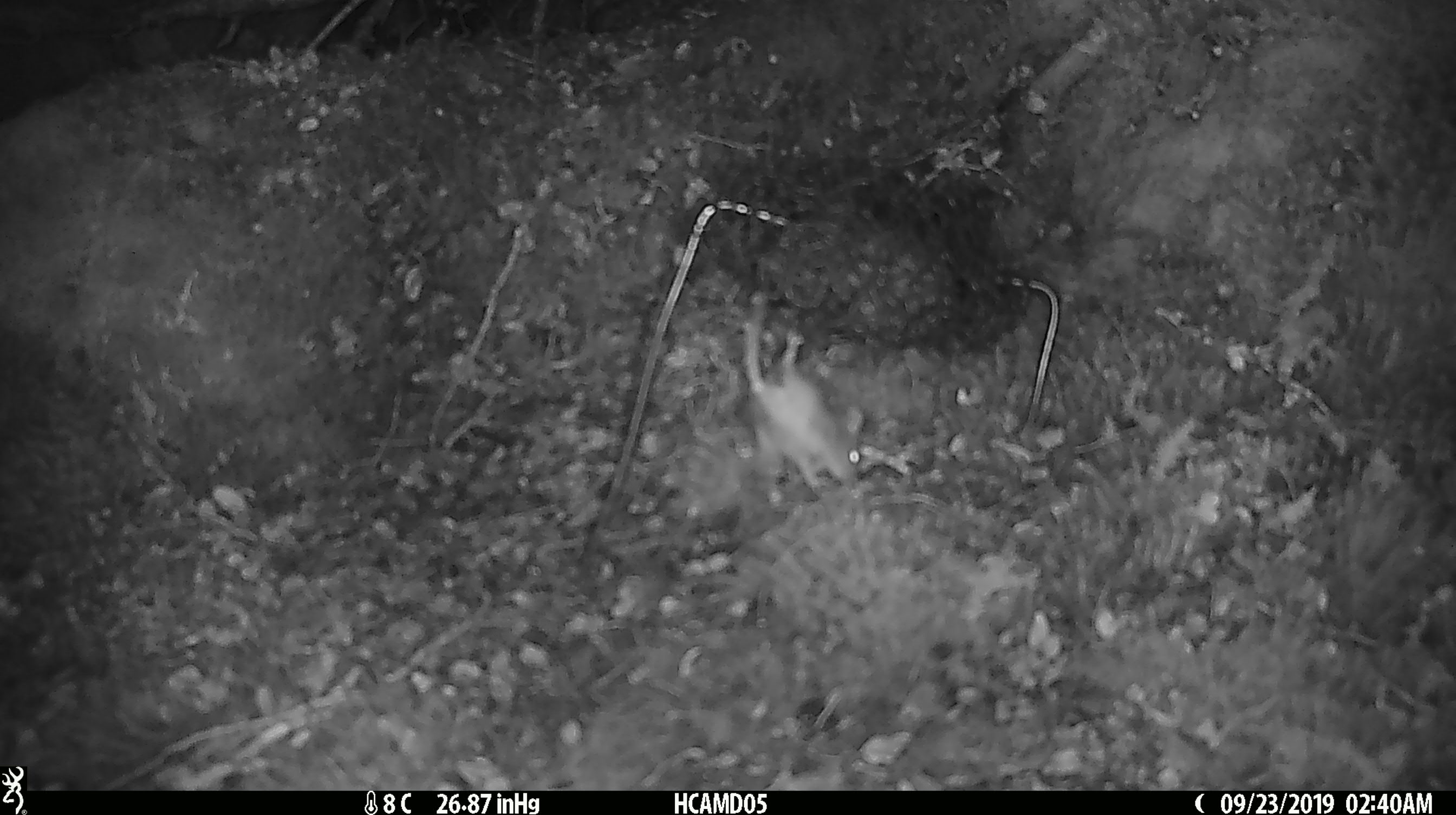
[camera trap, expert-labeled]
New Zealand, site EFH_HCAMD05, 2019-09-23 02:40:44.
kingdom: Animalia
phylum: Chordata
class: Mammalia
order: Rodentia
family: Muridae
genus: Mus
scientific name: Mus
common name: mouse